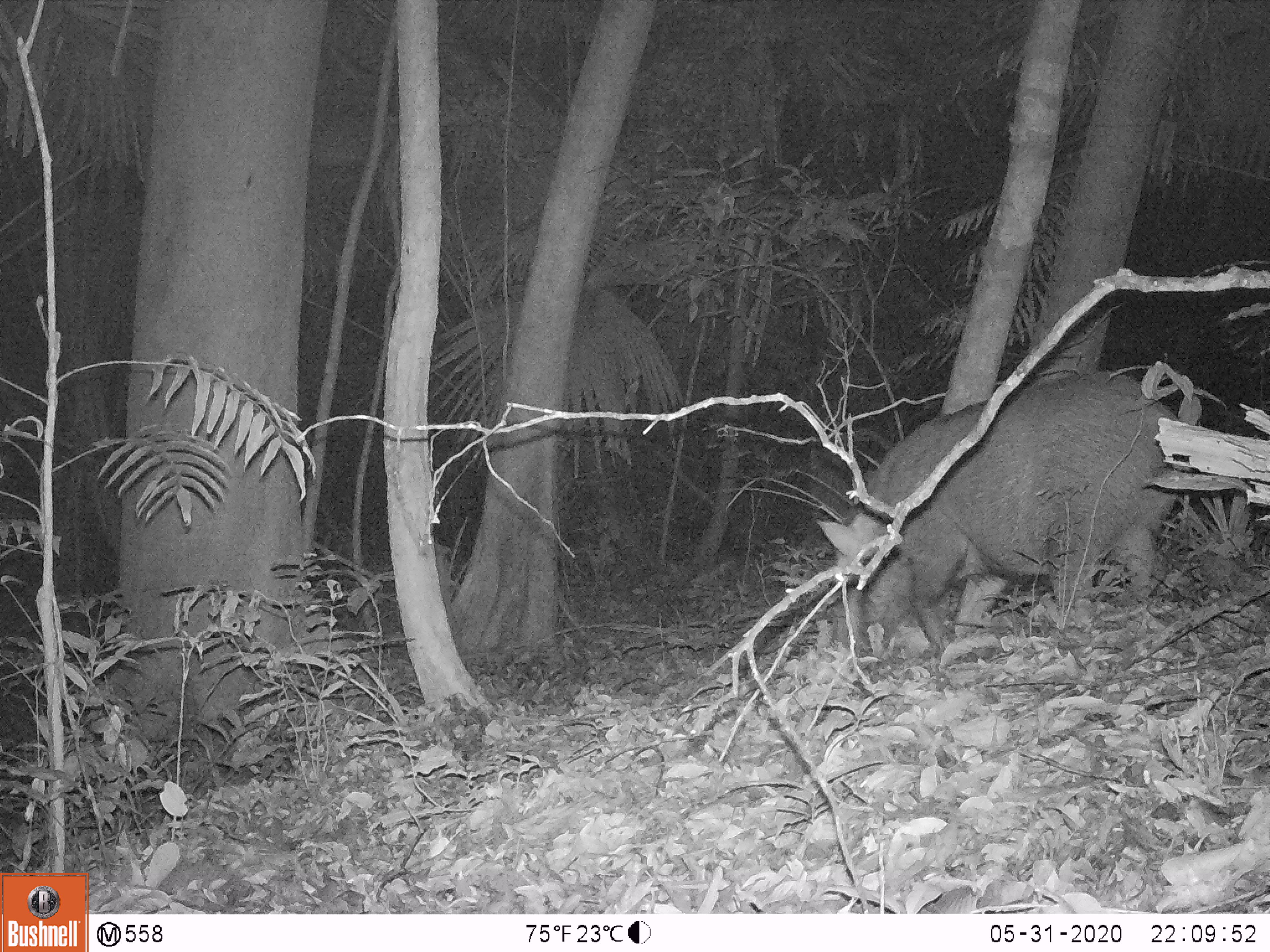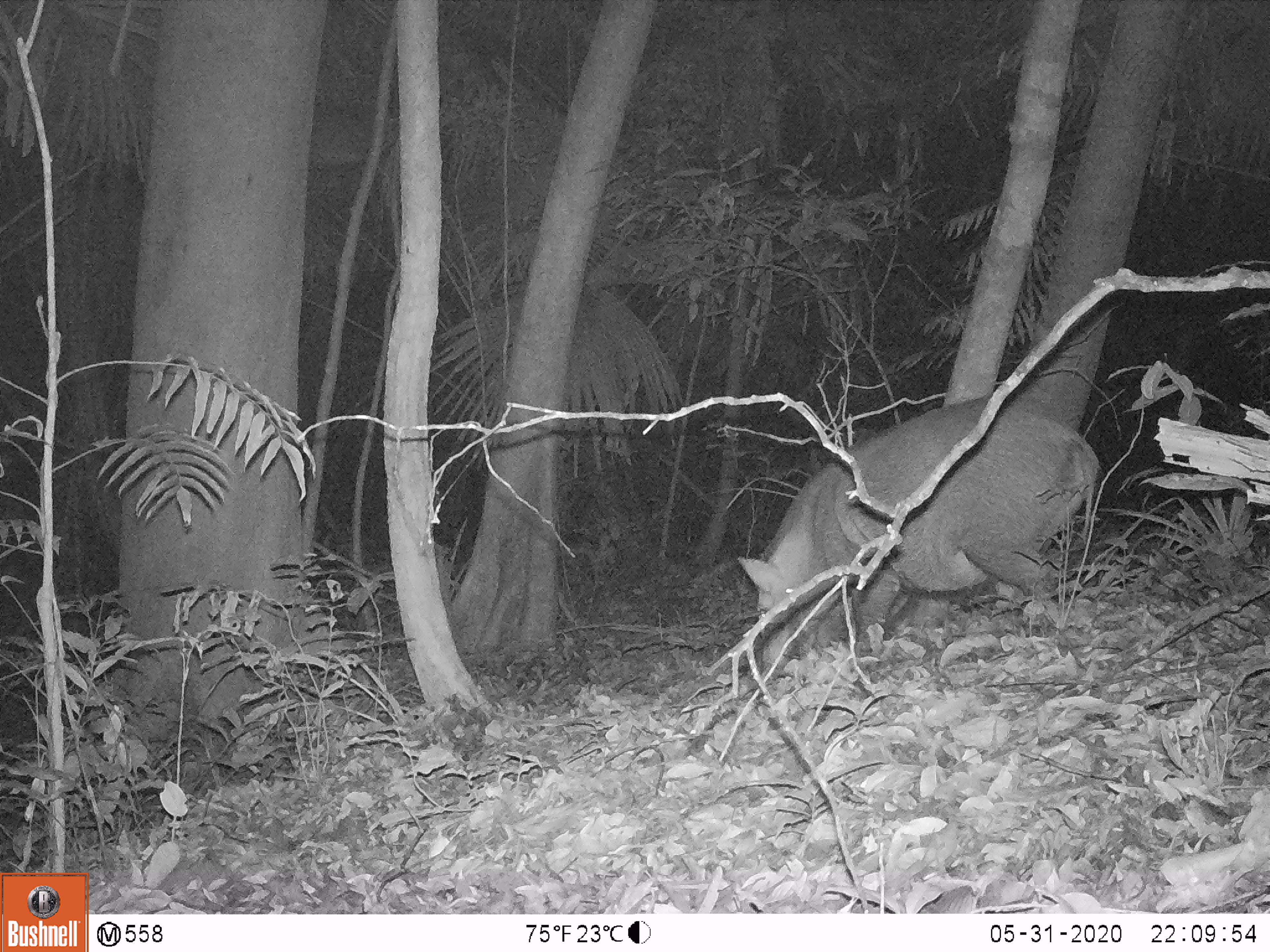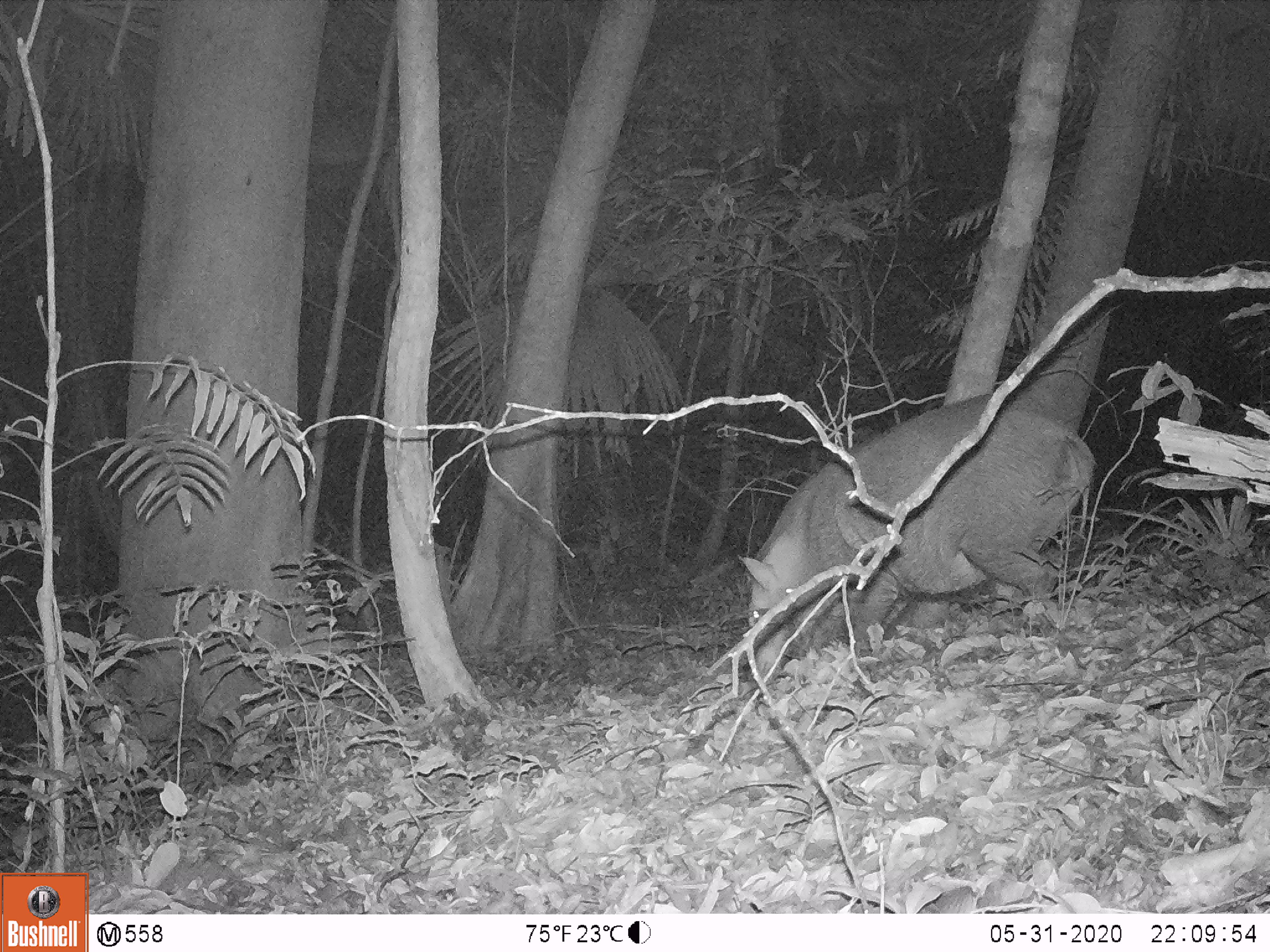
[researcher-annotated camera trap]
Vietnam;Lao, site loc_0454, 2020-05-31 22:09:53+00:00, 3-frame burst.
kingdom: Animalia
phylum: Chordata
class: Mammalia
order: Artiodactyla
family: Suidae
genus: Sus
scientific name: Sus scrofa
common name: eurasian wild pig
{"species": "eurasian wild pig (Sus scrofa)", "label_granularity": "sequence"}